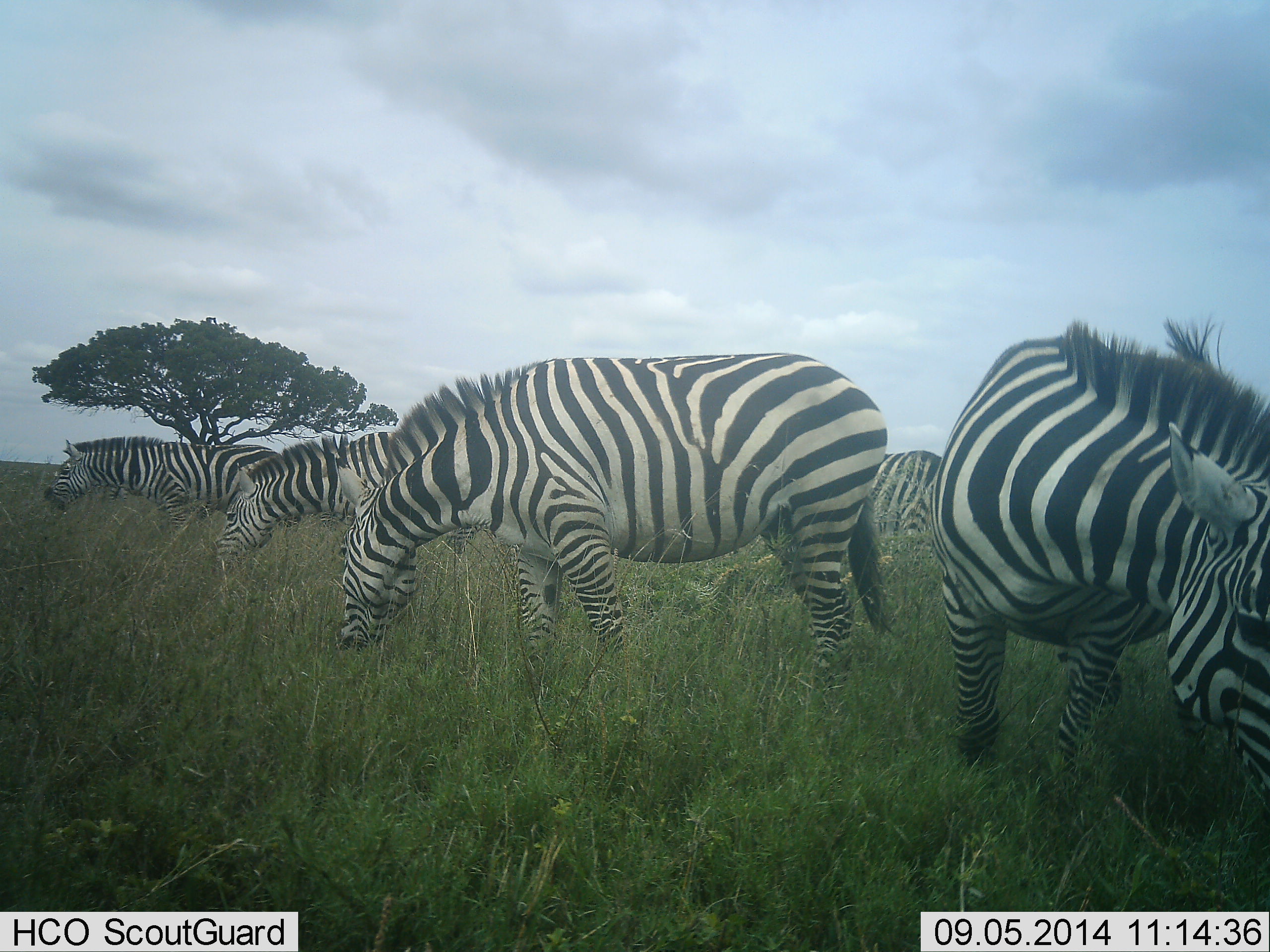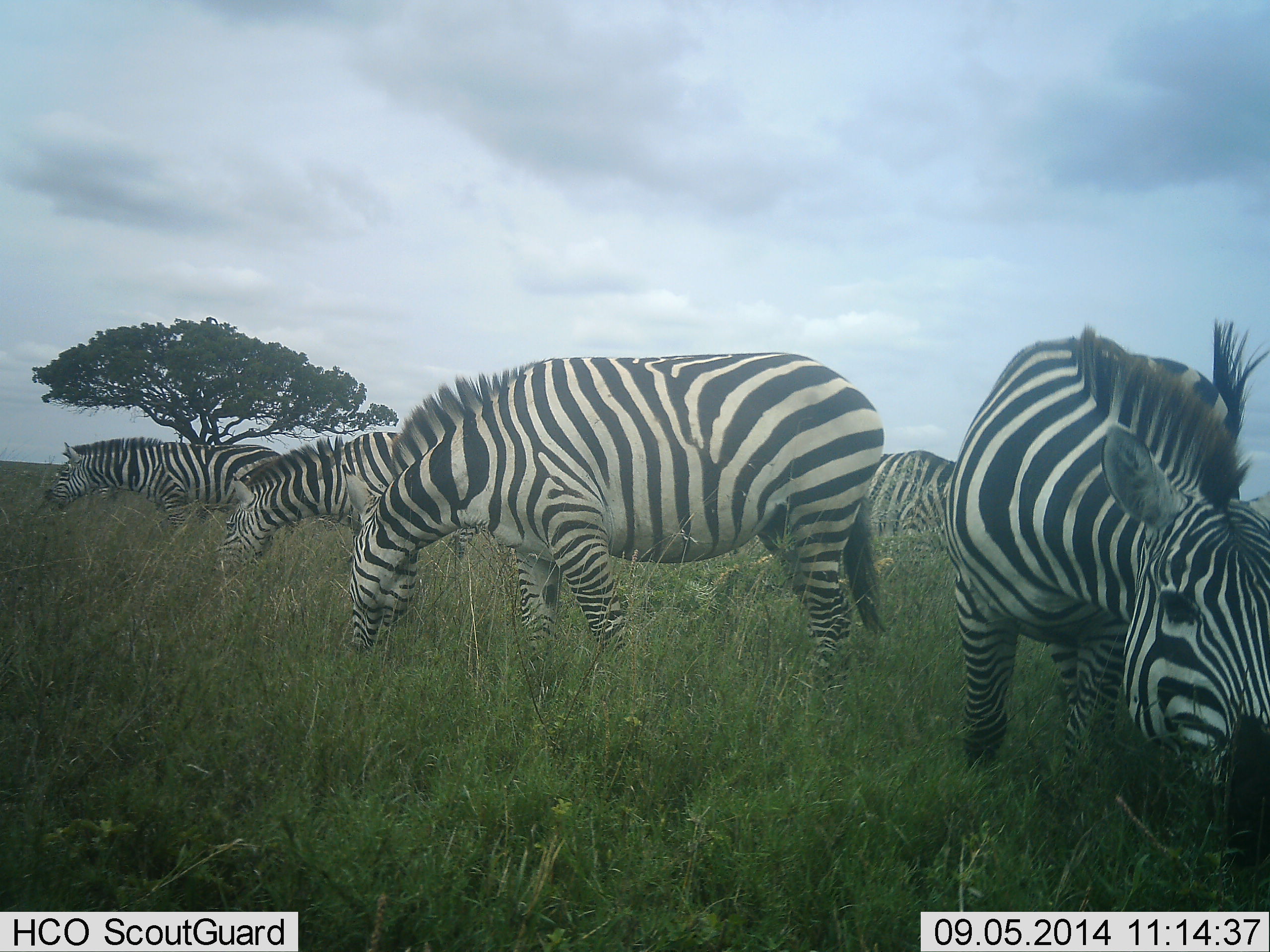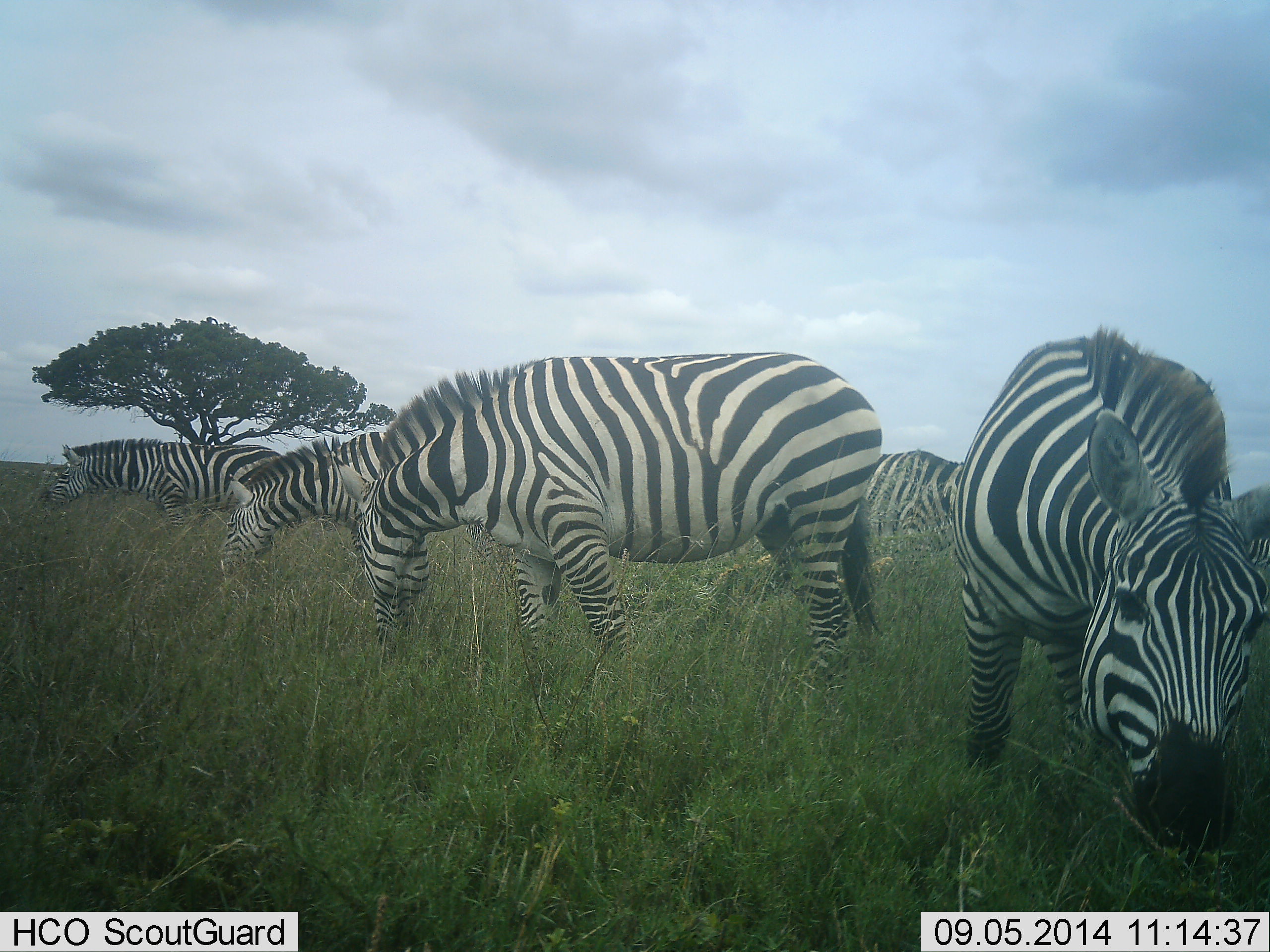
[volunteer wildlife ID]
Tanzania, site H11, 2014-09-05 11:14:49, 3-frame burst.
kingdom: Animalia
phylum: Chordata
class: Mammalia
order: Perissodactyla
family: Equidae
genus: Equus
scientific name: Equus quagga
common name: plains zebra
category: zebra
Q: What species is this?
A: Zebra (plains zebra) (Equus quagga).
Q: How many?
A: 5.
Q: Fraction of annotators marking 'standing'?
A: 10%.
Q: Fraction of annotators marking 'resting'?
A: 10%.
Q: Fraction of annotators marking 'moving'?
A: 30%.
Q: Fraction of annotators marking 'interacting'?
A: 10%.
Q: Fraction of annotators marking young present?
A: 0%.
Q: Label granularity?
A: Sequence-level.